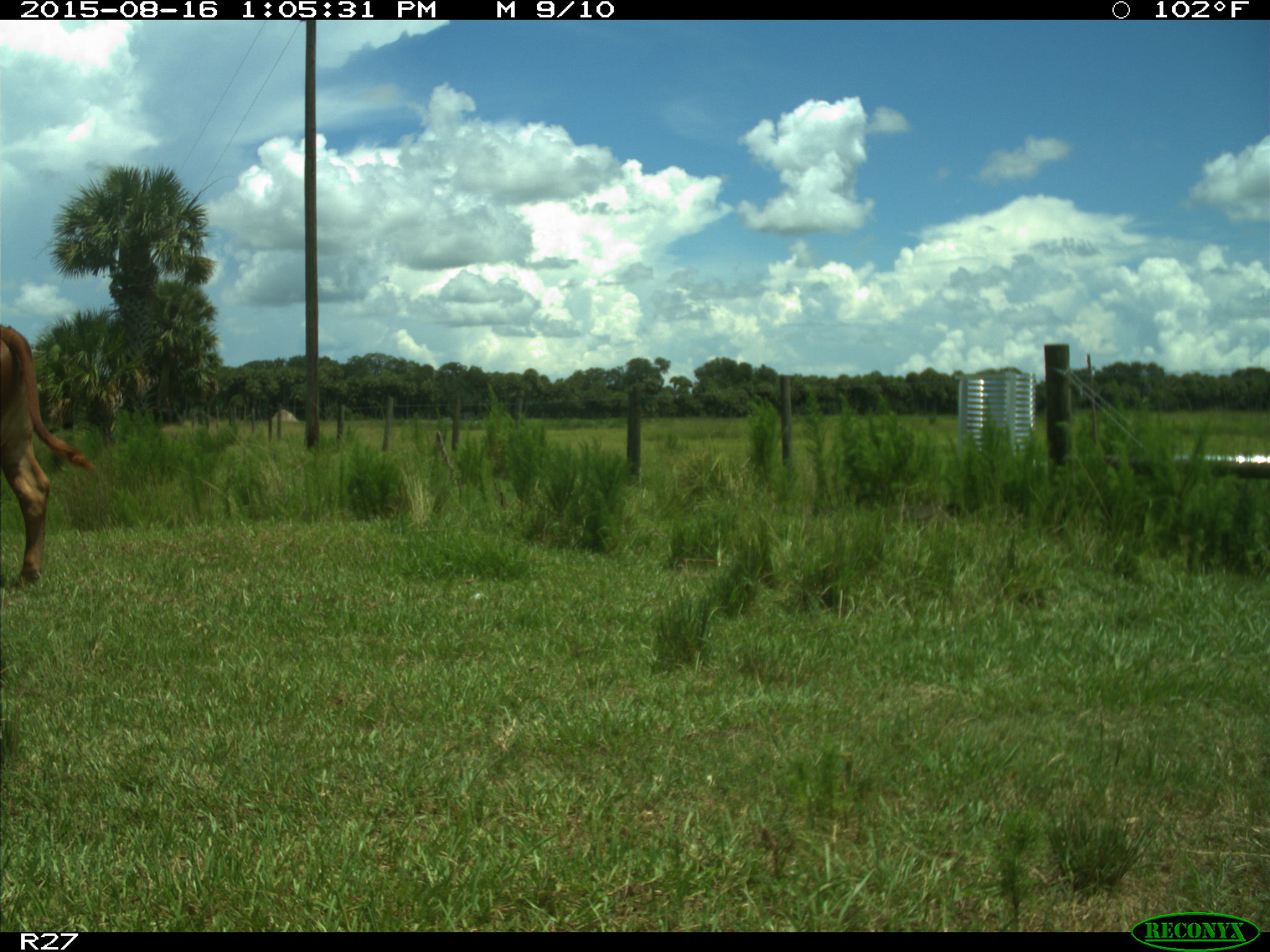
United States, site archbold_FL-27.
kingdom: Animalia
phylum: Chordata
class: Mammalia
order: Artiodactyla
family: Bovidae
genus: Bos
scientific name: Bos taurus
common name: domestic cow